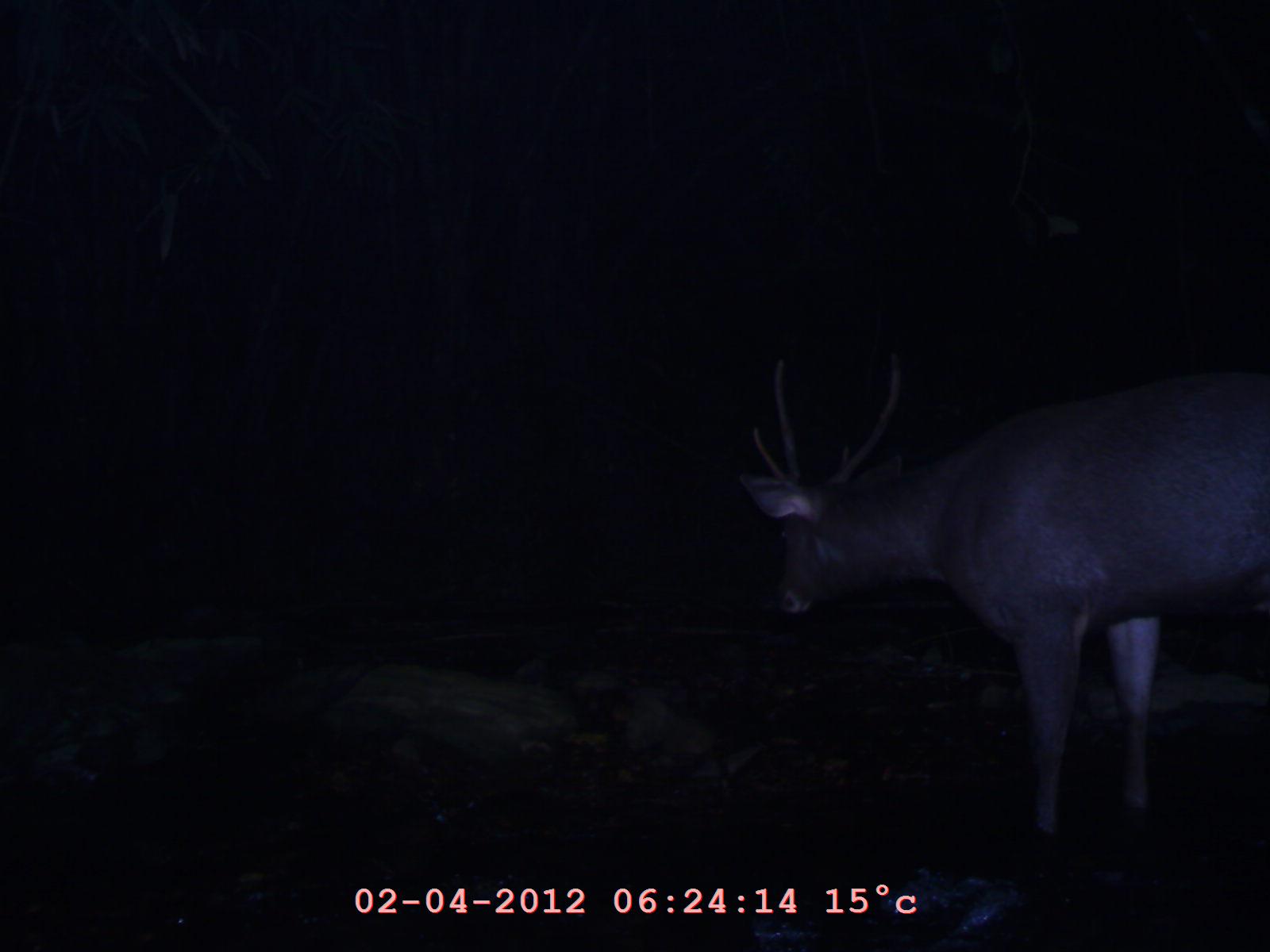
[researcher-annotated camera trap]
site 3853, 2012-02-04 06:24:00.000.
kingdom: Animalia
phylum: Chordata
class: Mammalia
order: Artiodactyla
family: Cervidae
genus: Rusa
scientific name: Rusa unicolor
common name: sambar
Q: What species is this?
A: Rusa unicolor (sambar).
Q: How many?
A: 1.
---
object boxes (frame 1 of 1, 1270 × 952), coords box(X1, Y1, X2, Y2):
rusa unicolor: box(733, 350, 1270, 861)